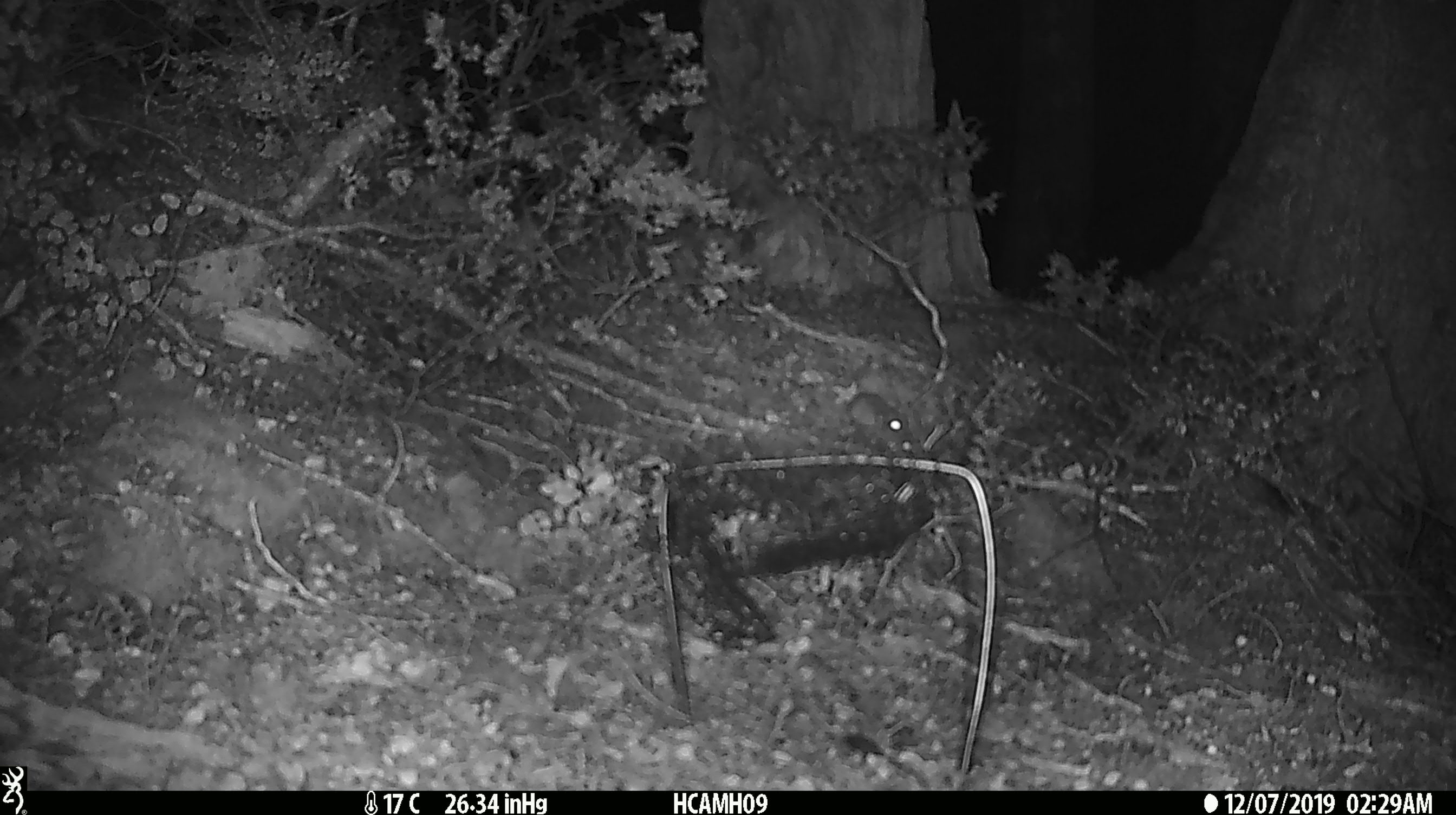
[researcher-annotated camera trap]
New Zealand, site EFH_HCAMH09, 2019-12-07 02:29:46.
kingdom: Animalia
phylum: Chordata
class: Mammalia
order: Rodentia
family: Muridae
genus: Mus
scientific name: Mus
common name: mouse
Mouse (Mus).